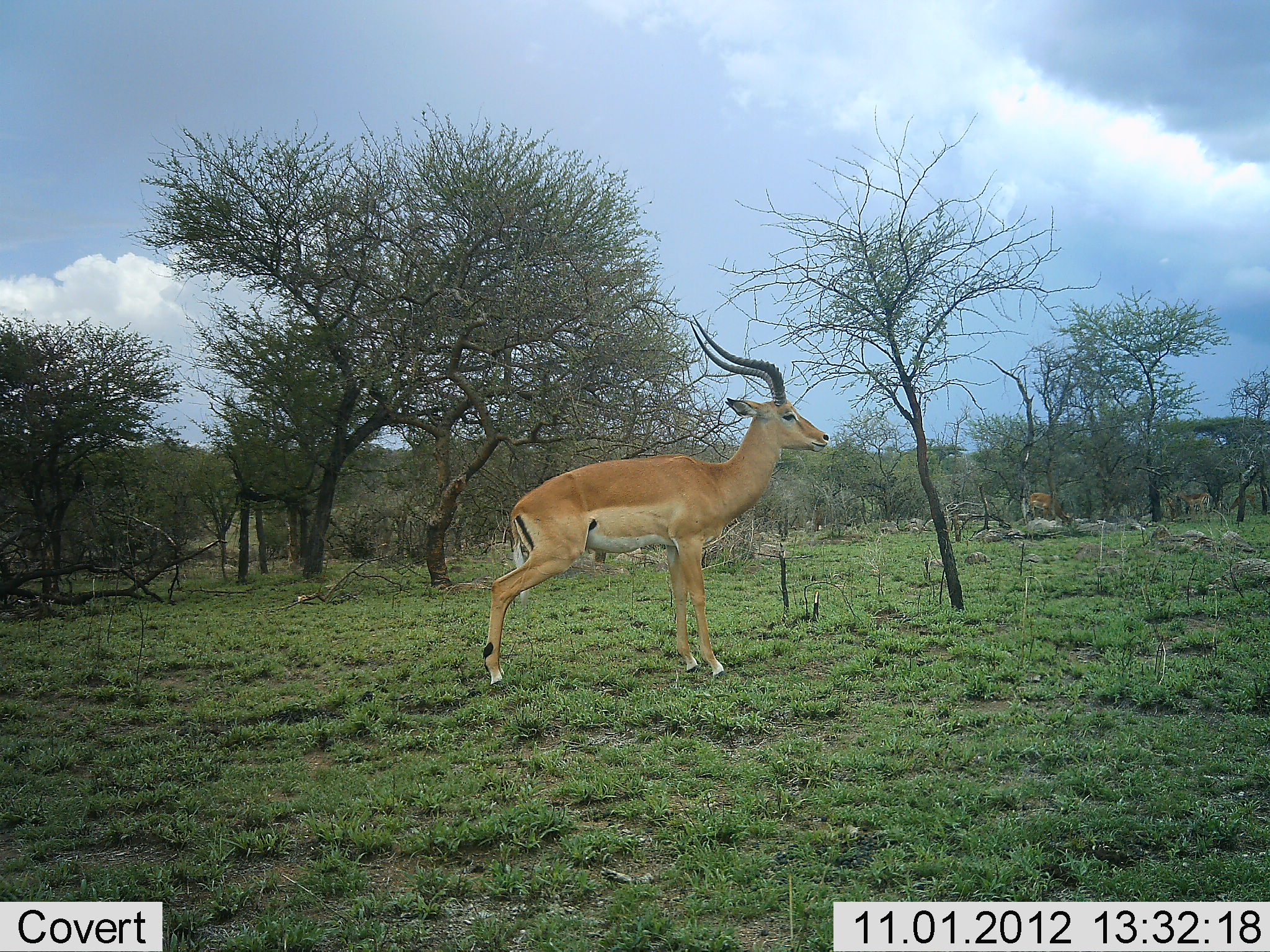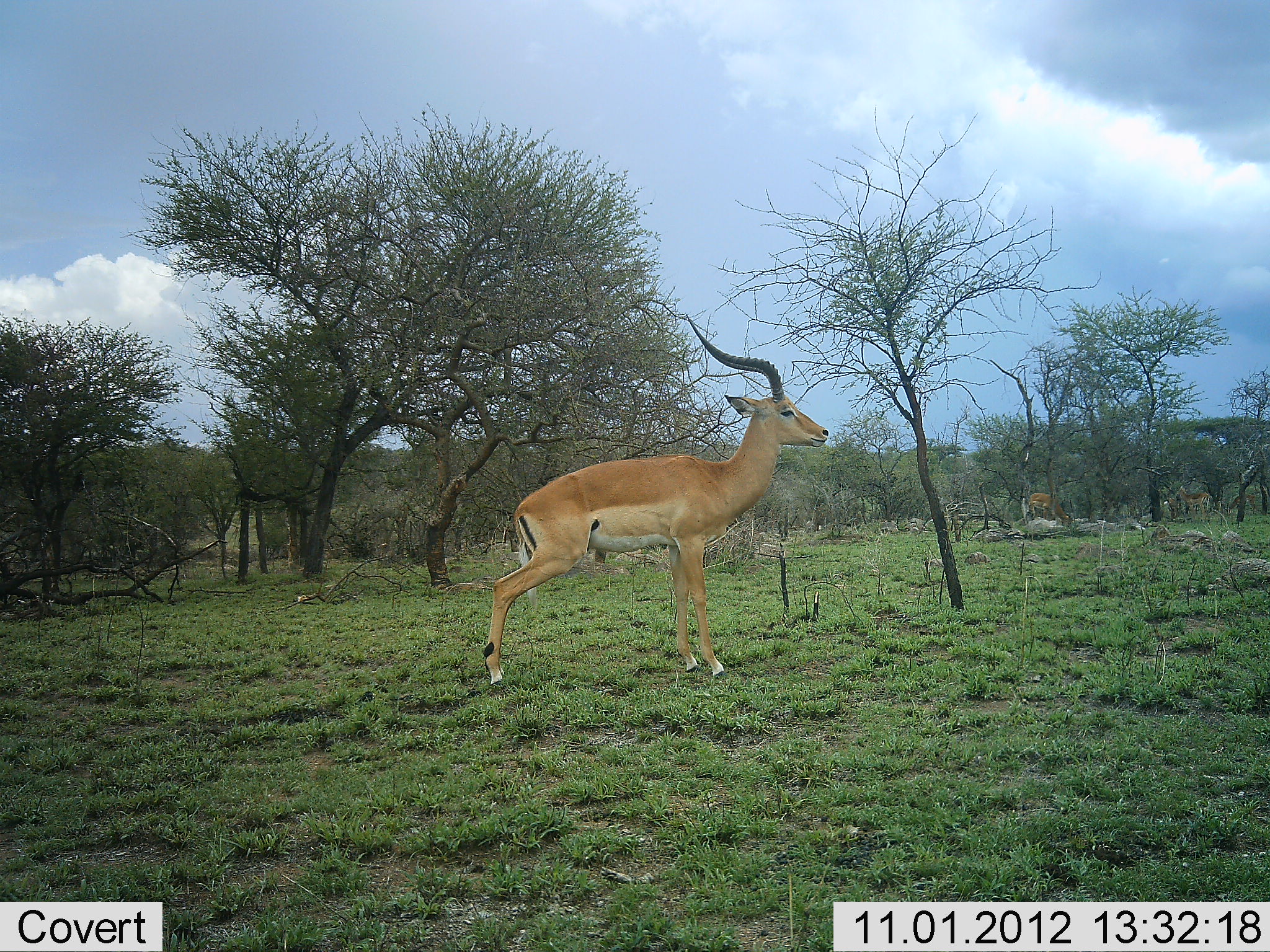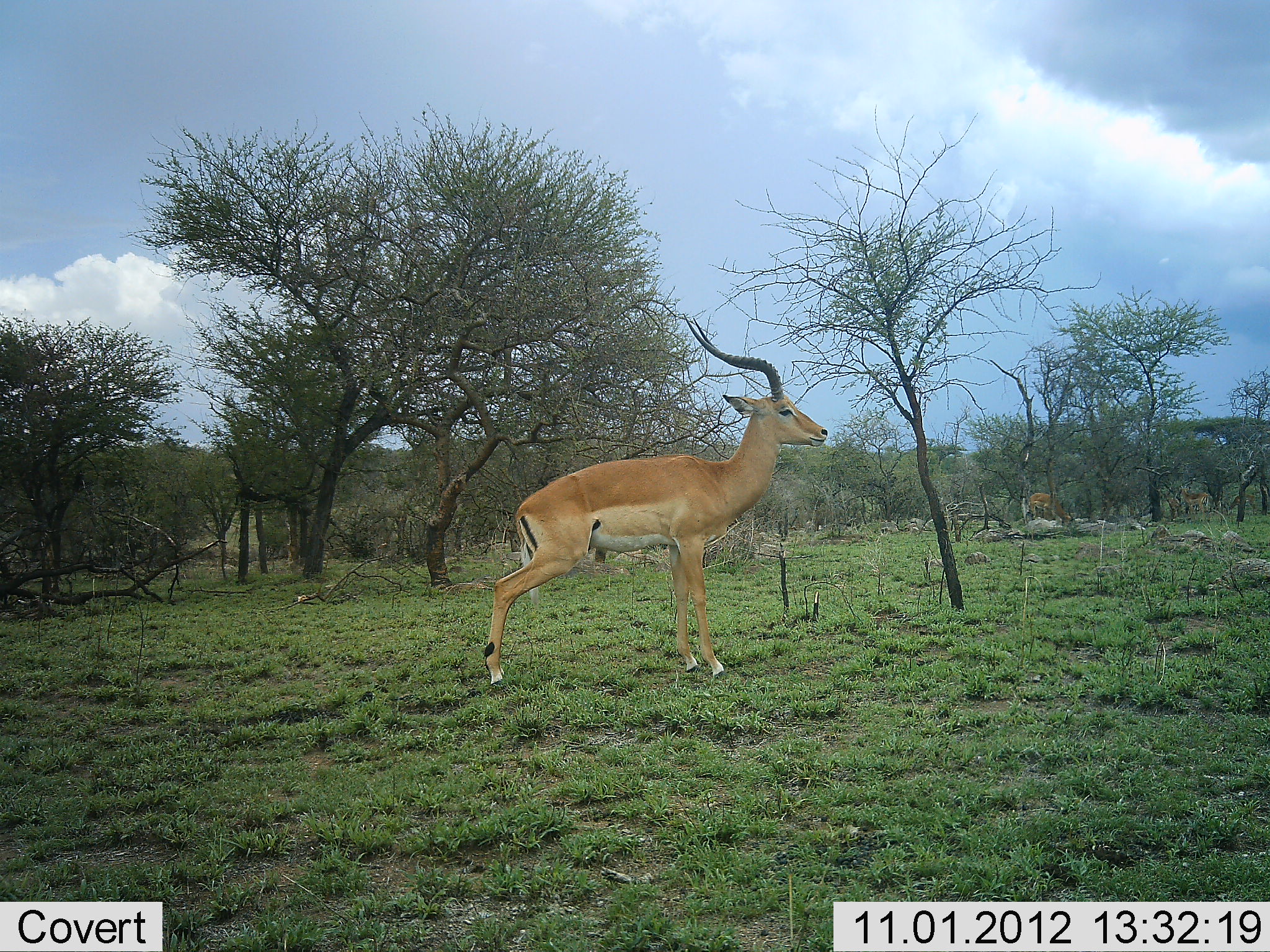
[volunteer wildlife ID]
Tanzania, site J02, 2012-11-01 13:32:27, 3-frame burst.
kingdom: Animalia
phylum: Chordata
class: Mammalia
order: Artiodactyla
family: Bovidae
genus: Aepyceros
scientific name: Aepyceros melampus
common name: impala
Impala (Aepyceros melampus), count 2. Behavior (volunteer vote fractions): standing 100%, resting 0%, moving 0%, interacting 0%. Young present (vote fraction): 0%. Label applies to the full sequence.